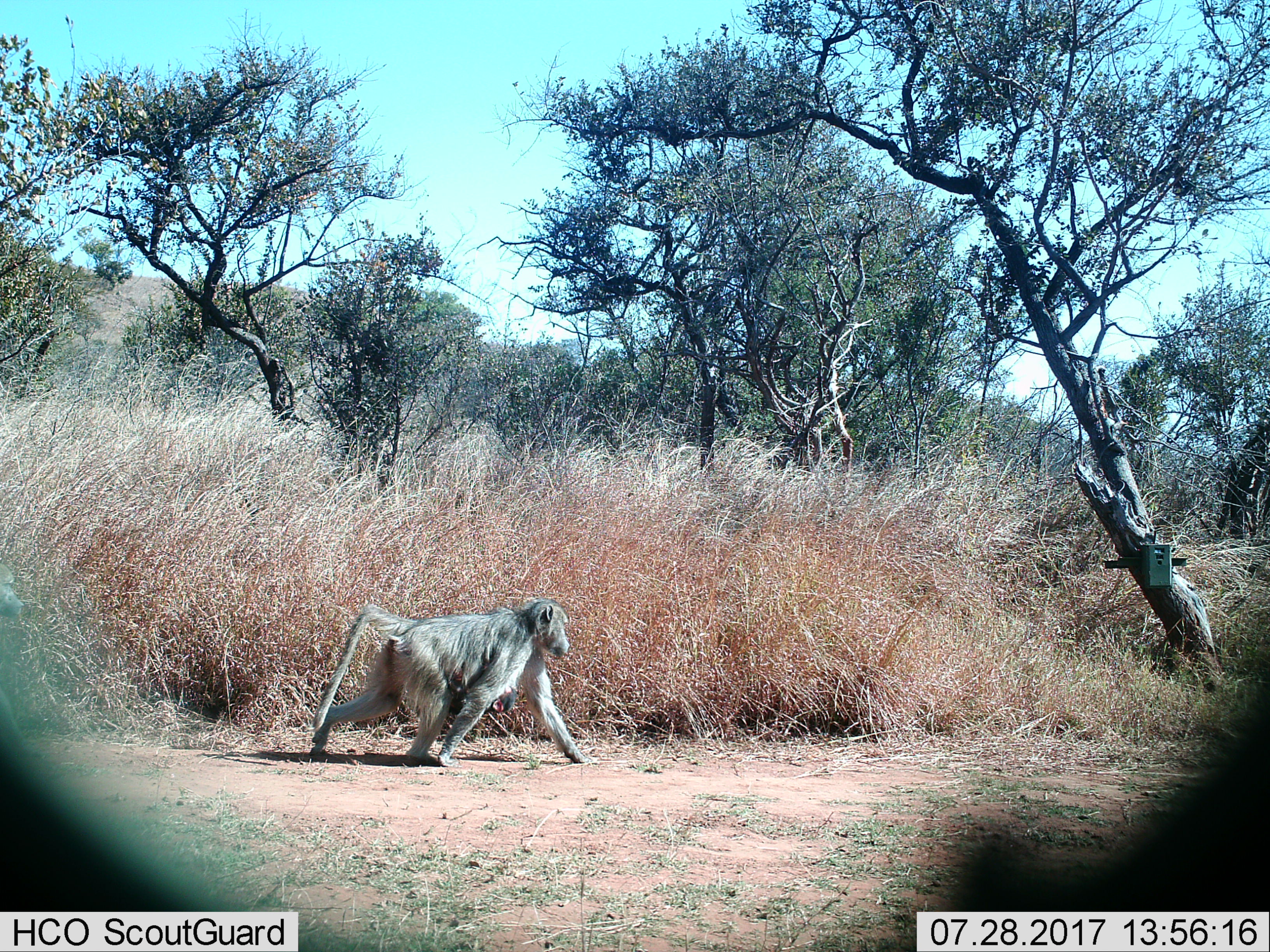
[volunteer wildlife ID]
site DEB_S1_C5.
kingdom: Animalia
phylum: Chordata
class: Mammalia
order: Primates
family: Cercopithecidae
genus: Papio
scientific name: Papio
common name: baboon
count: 1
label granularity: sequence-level